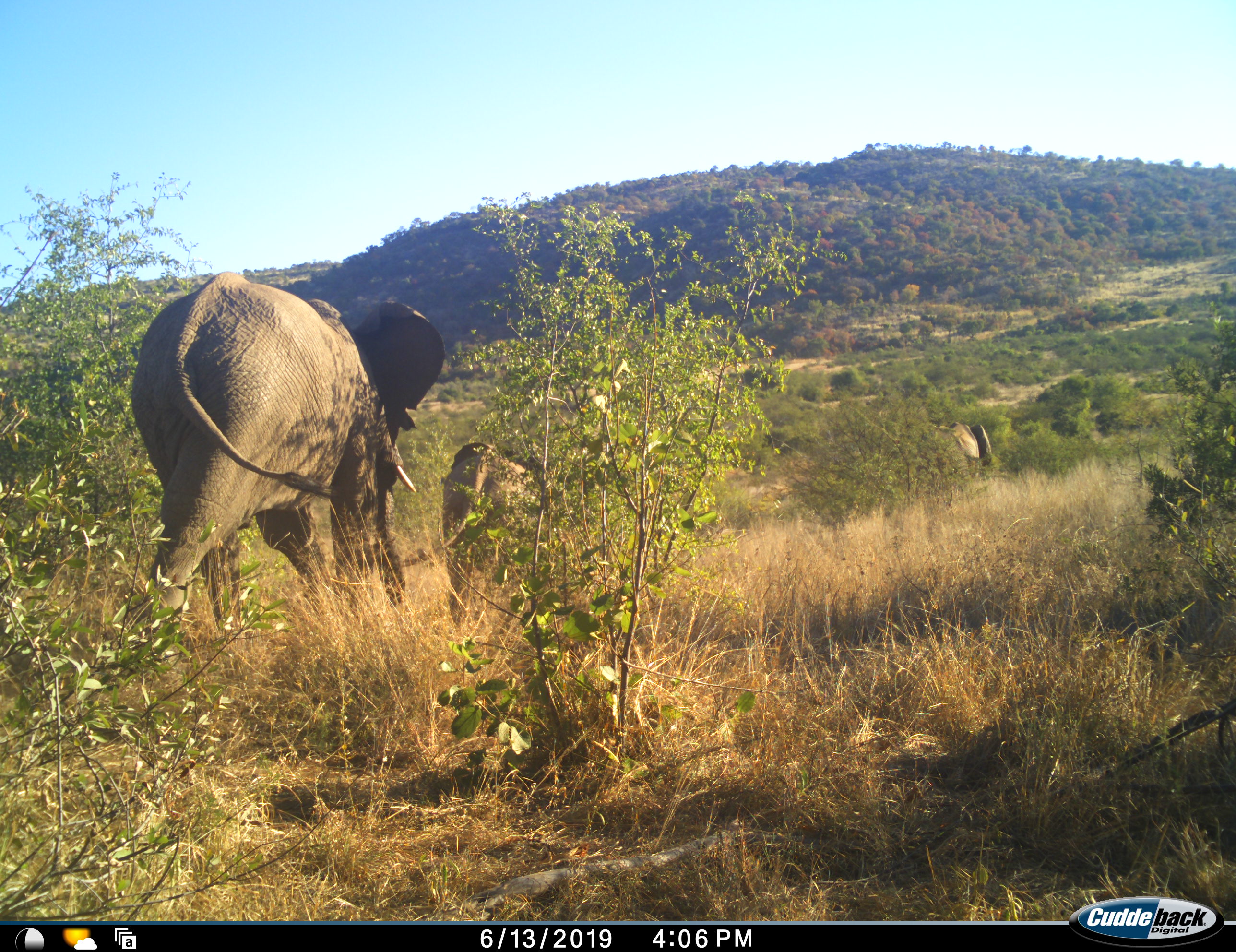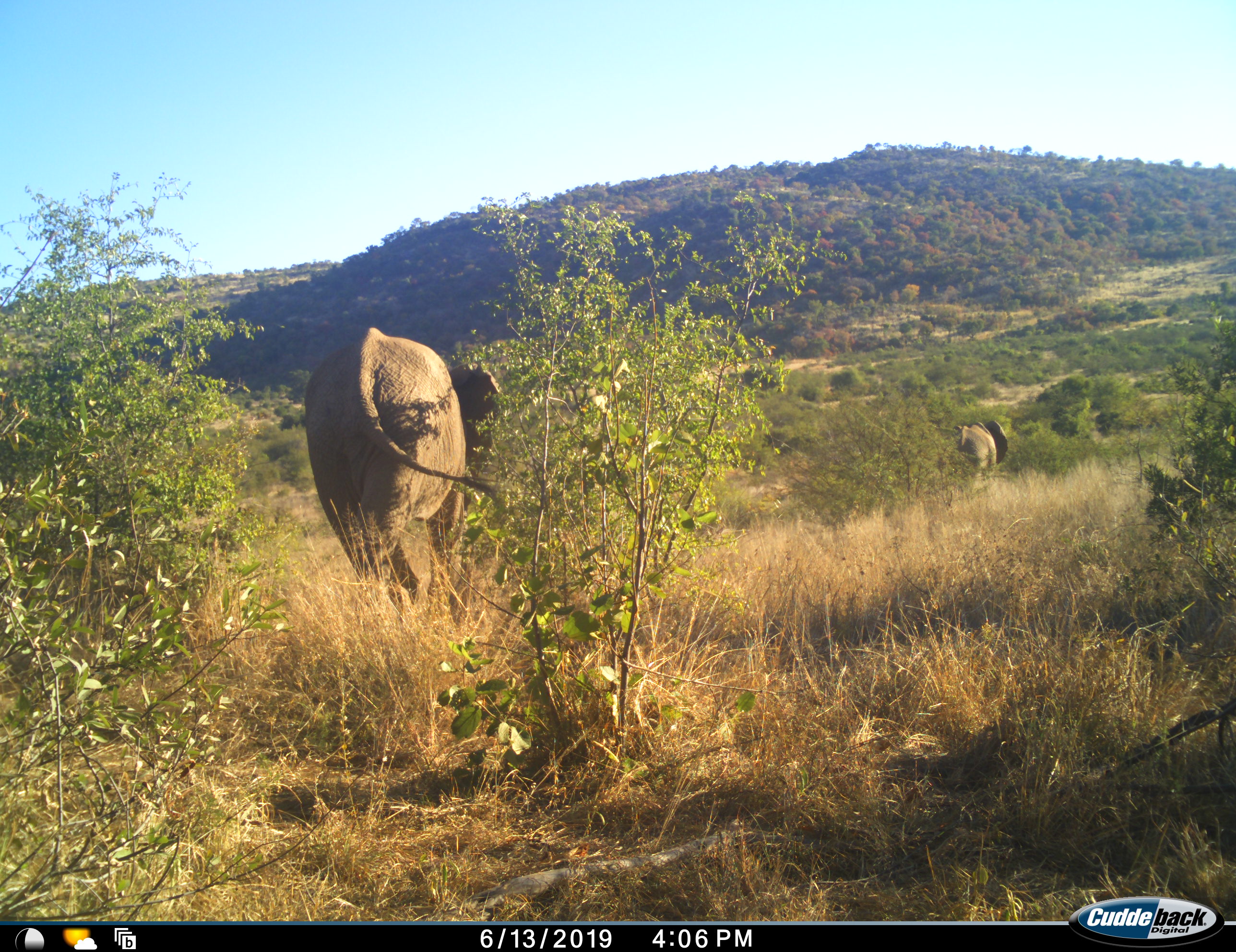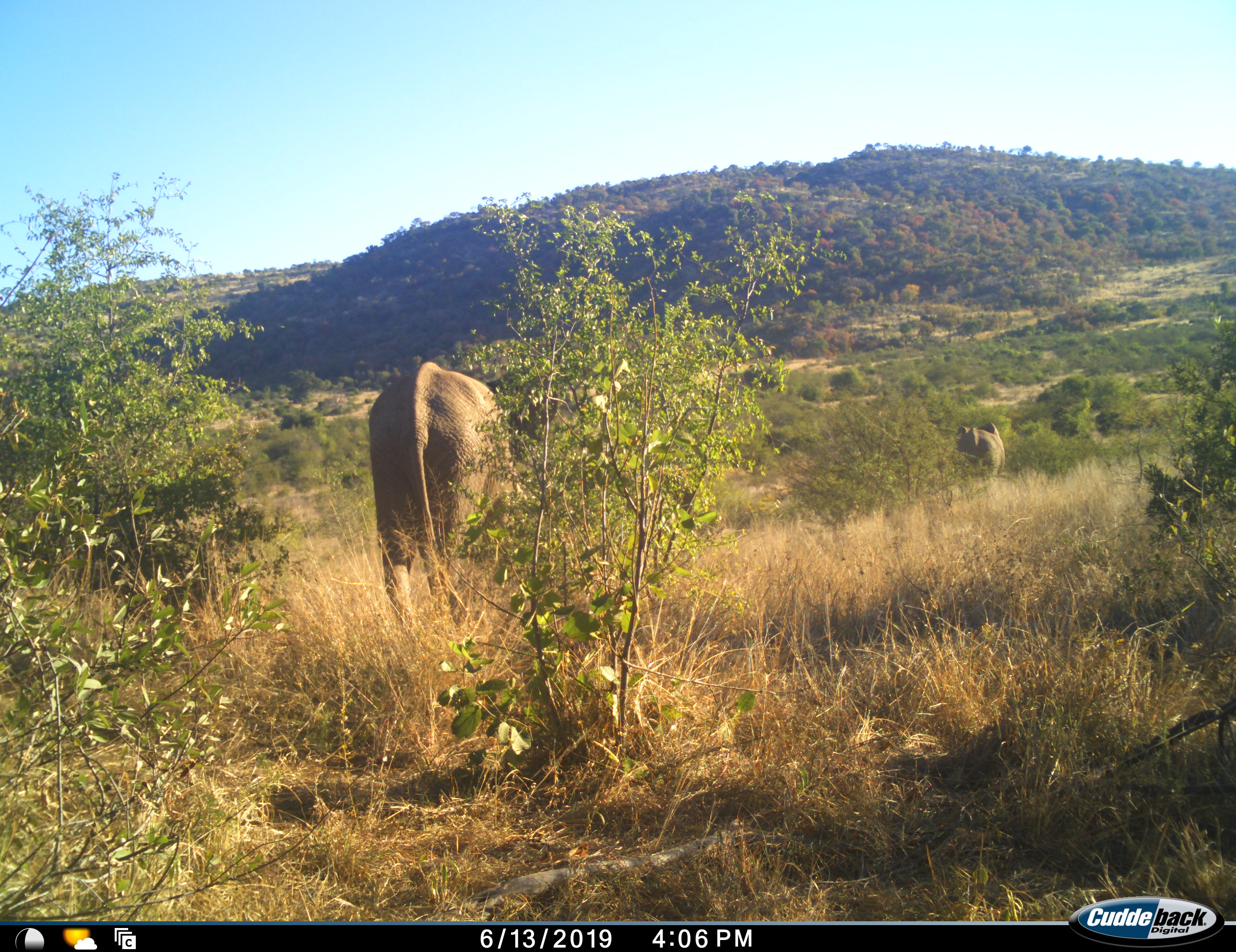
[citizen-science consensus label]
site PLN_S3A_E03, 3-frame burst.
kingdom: Animalia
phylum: Chordata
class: Mammalia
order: Proboscidea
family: Elephantidae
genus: Loxodonta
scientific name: Loxodonta africana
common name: african bush elephant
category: elephant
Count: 3.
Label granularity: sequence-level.